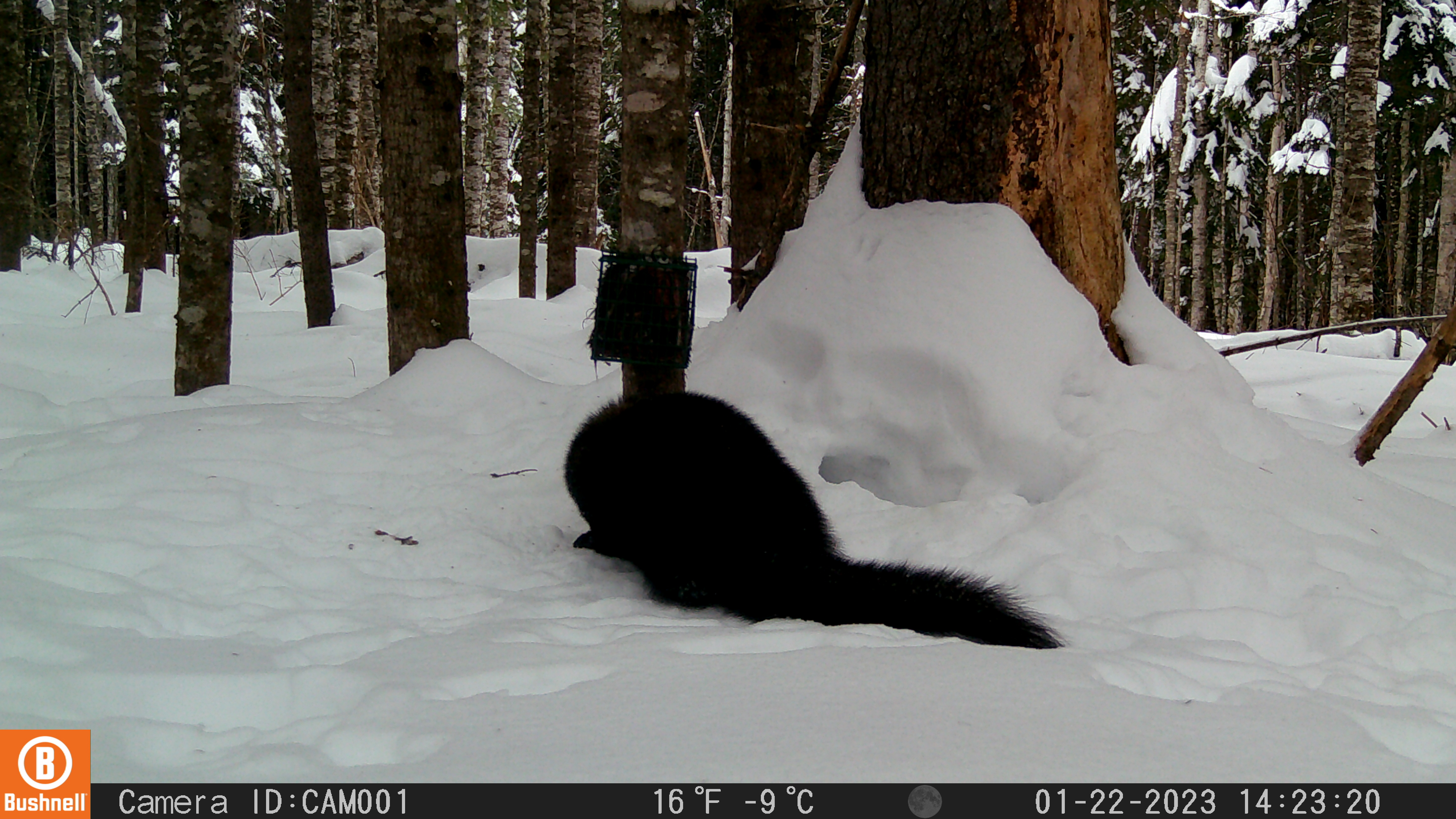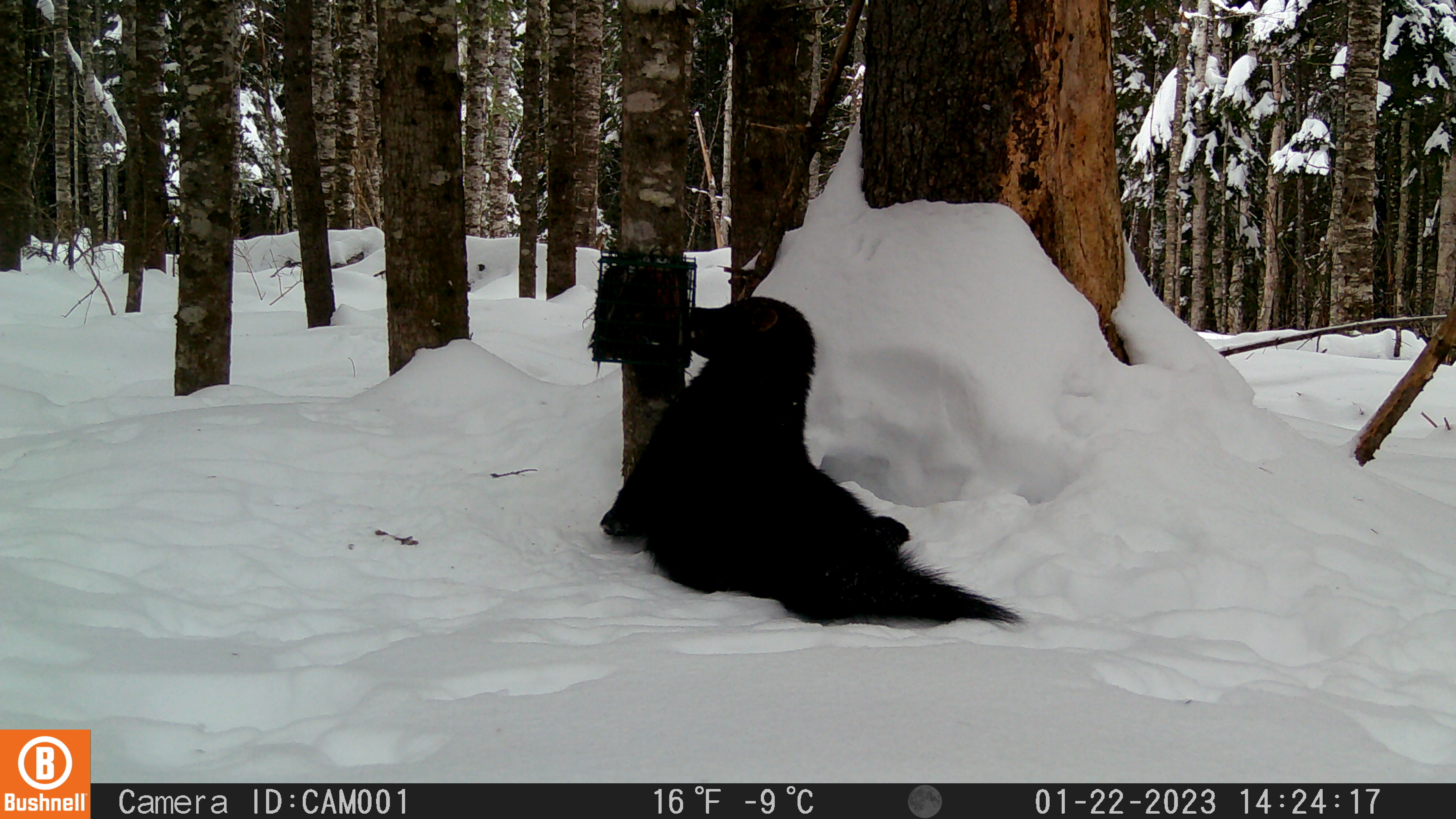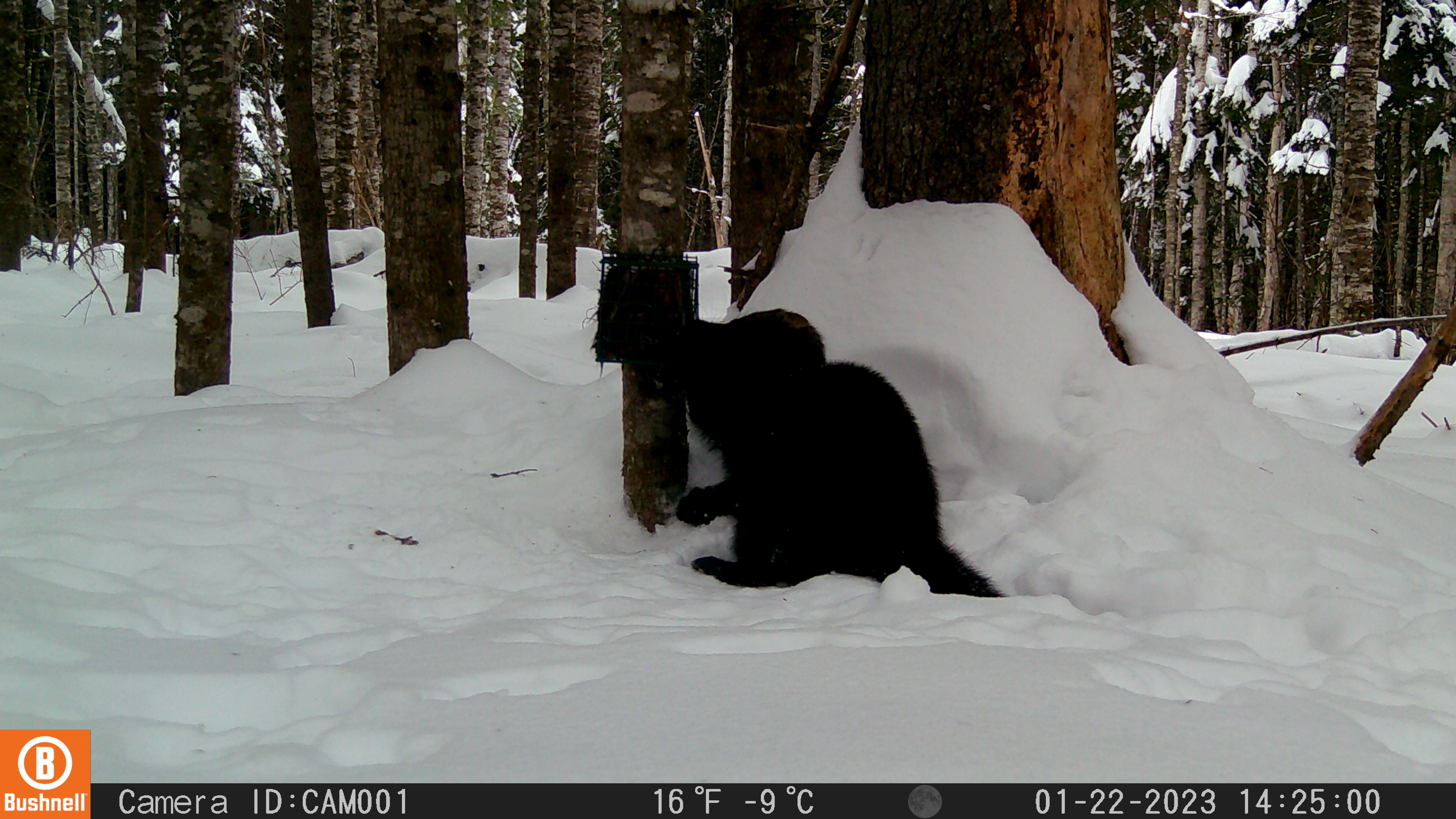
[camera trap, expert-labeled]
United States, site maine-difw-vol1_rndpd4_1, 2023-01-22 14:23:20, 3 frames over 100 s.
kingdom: Animalia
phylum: Chordata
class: Mammalia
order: Carnivora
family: Mustelidae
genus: Pekania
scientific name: Pekania pennanti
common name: fisher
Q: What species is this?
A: Fisher (Pekania pennanti).